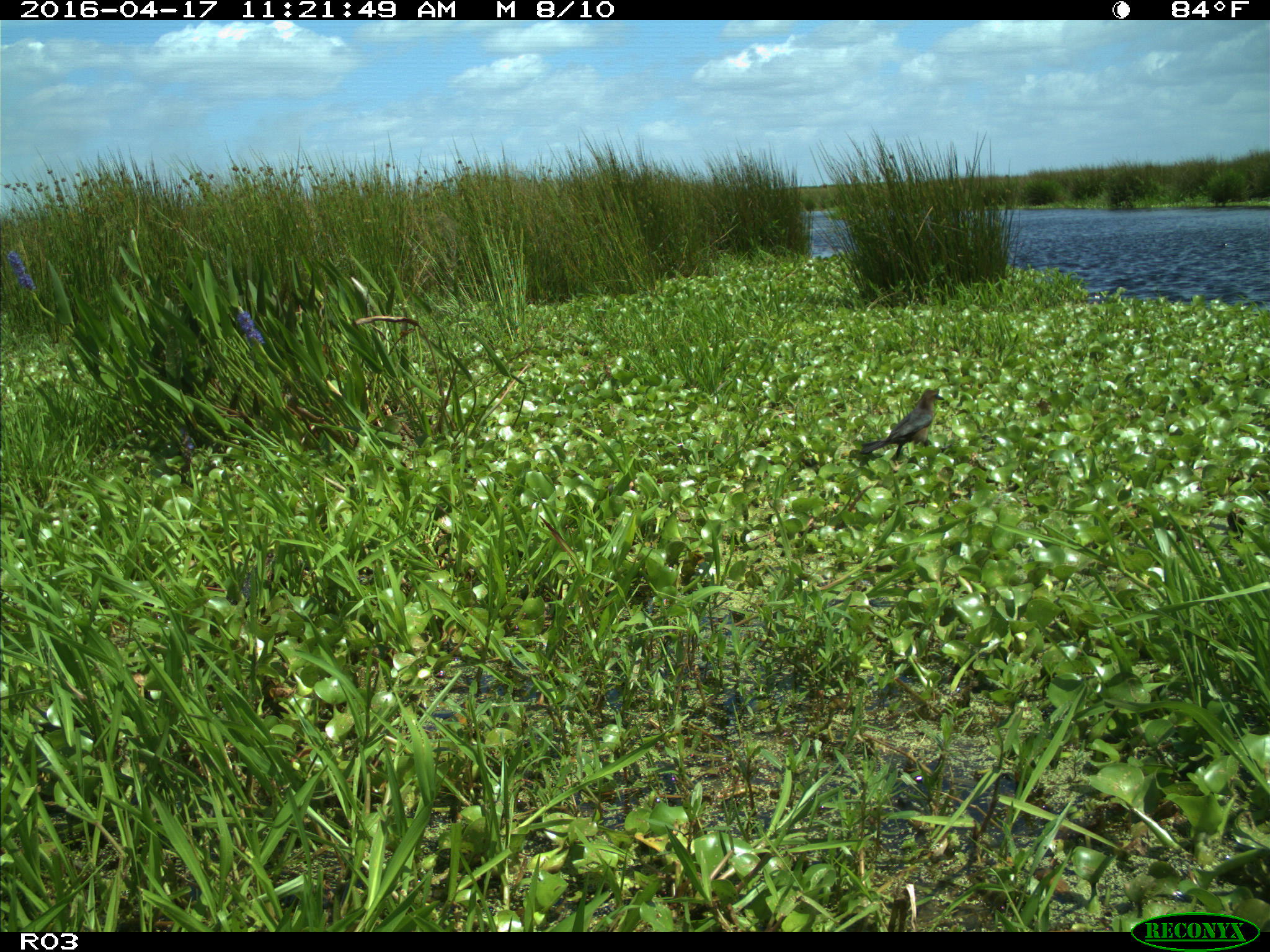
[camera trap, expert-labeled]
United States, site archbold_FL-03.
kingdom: Animalia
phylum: Chordata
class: Aves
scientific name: Aves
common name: birds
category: unidentified bird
Unidentified bird (birds) (Aves).